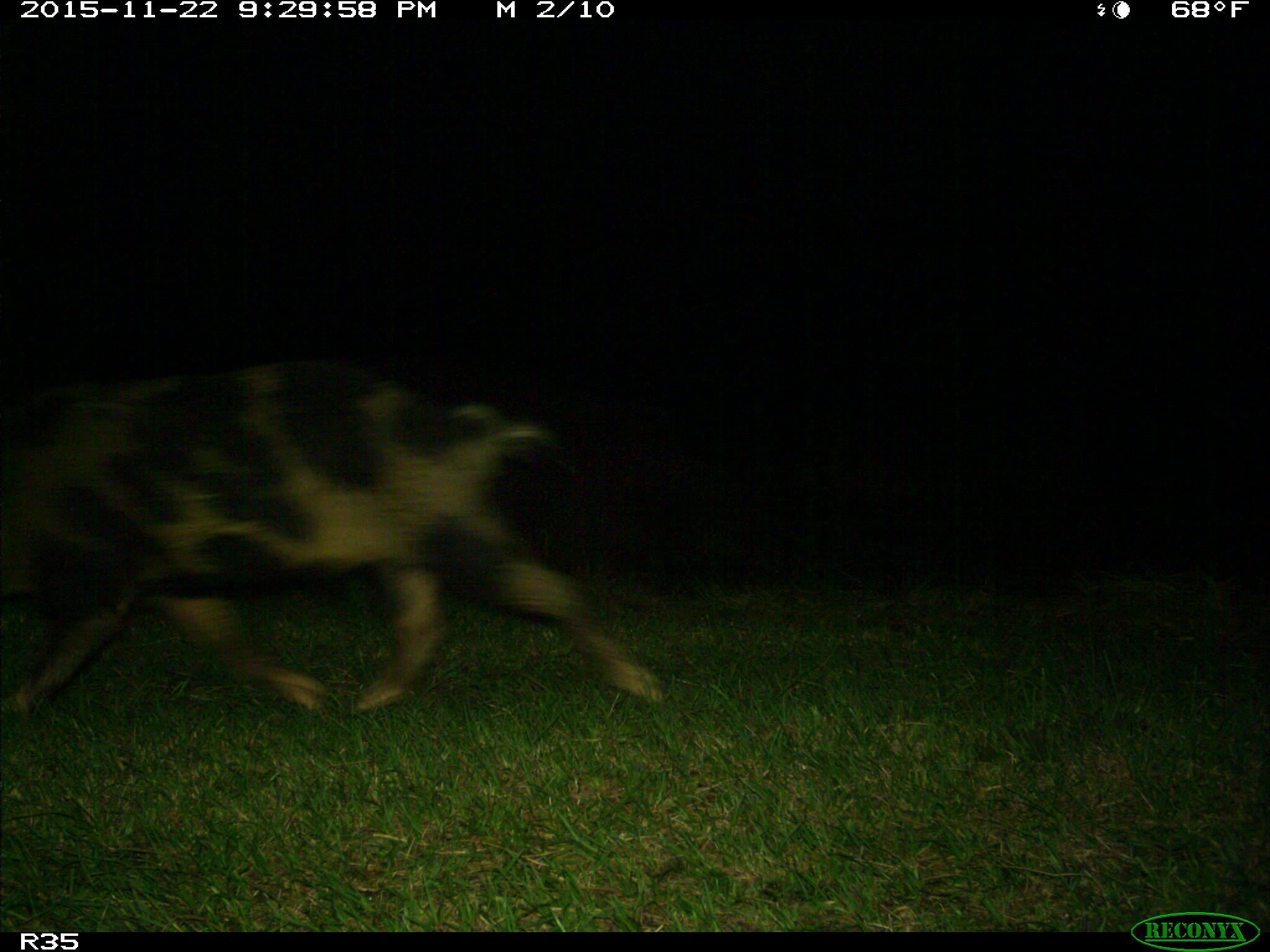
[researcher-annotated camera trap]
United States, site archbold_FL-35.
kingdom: Animalia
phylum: Chordata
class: Mammalia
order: Artiodactyla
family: Suidae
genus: Sus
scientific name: Sus scrofa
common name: wild boar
Sus scrofa (wild boar).